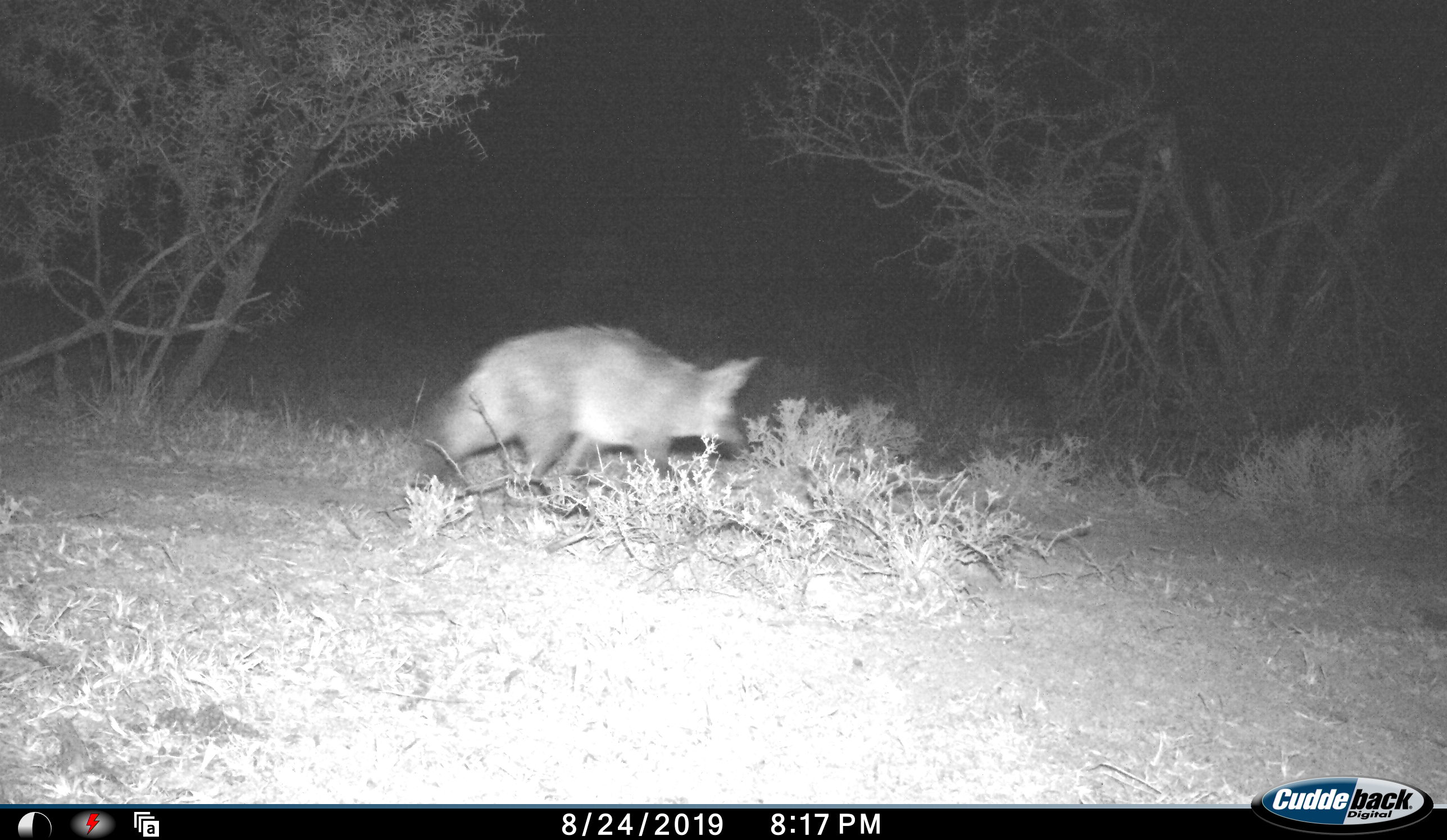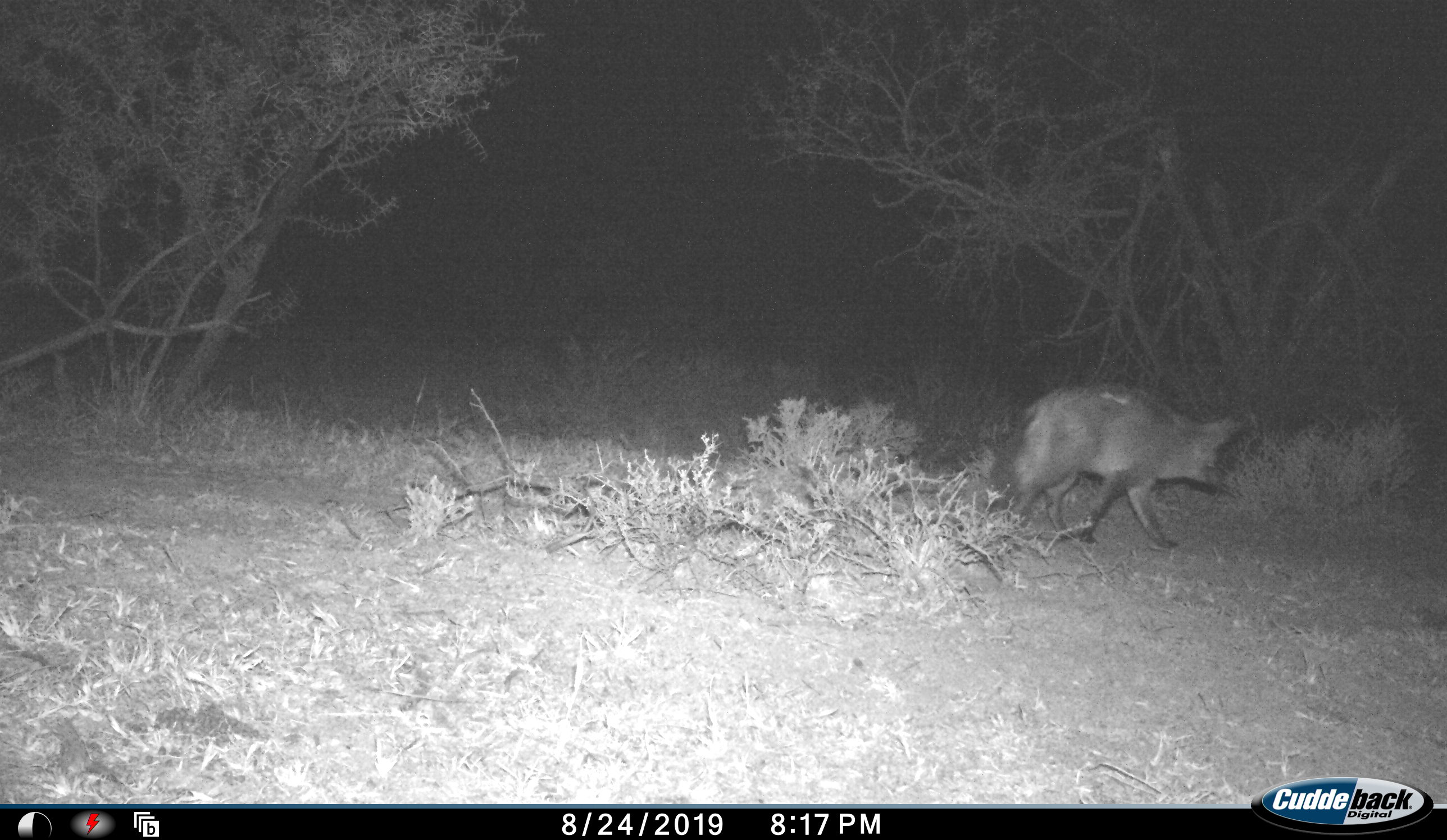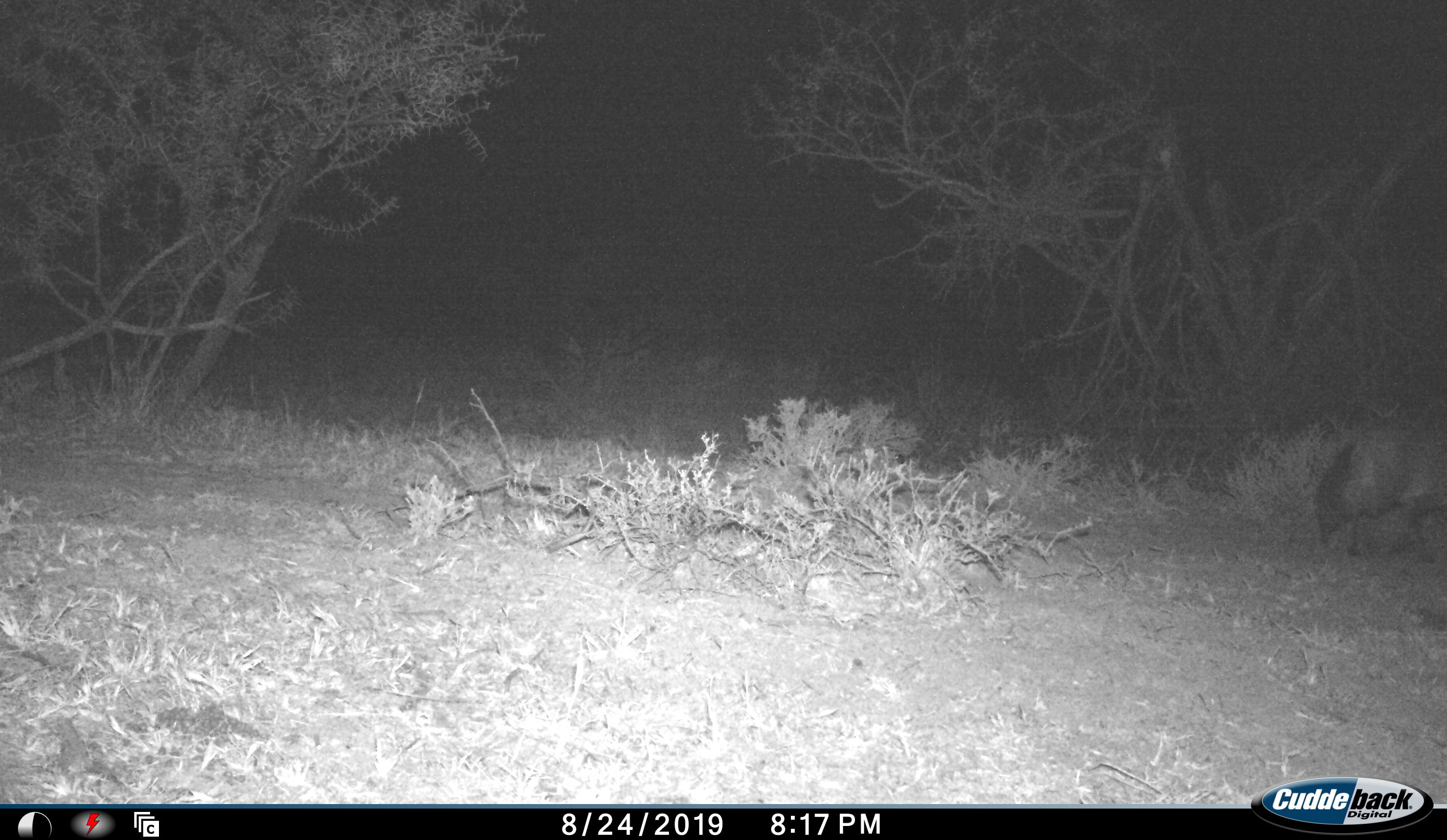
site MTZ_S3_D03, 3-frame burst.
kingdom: Animalia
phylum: Chordata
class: Mammalia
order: Carnivora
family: Canidae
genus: Otocyon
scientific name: Otocyon megalotis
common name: bat-eared fox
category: foxbateared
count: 1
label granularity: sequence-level